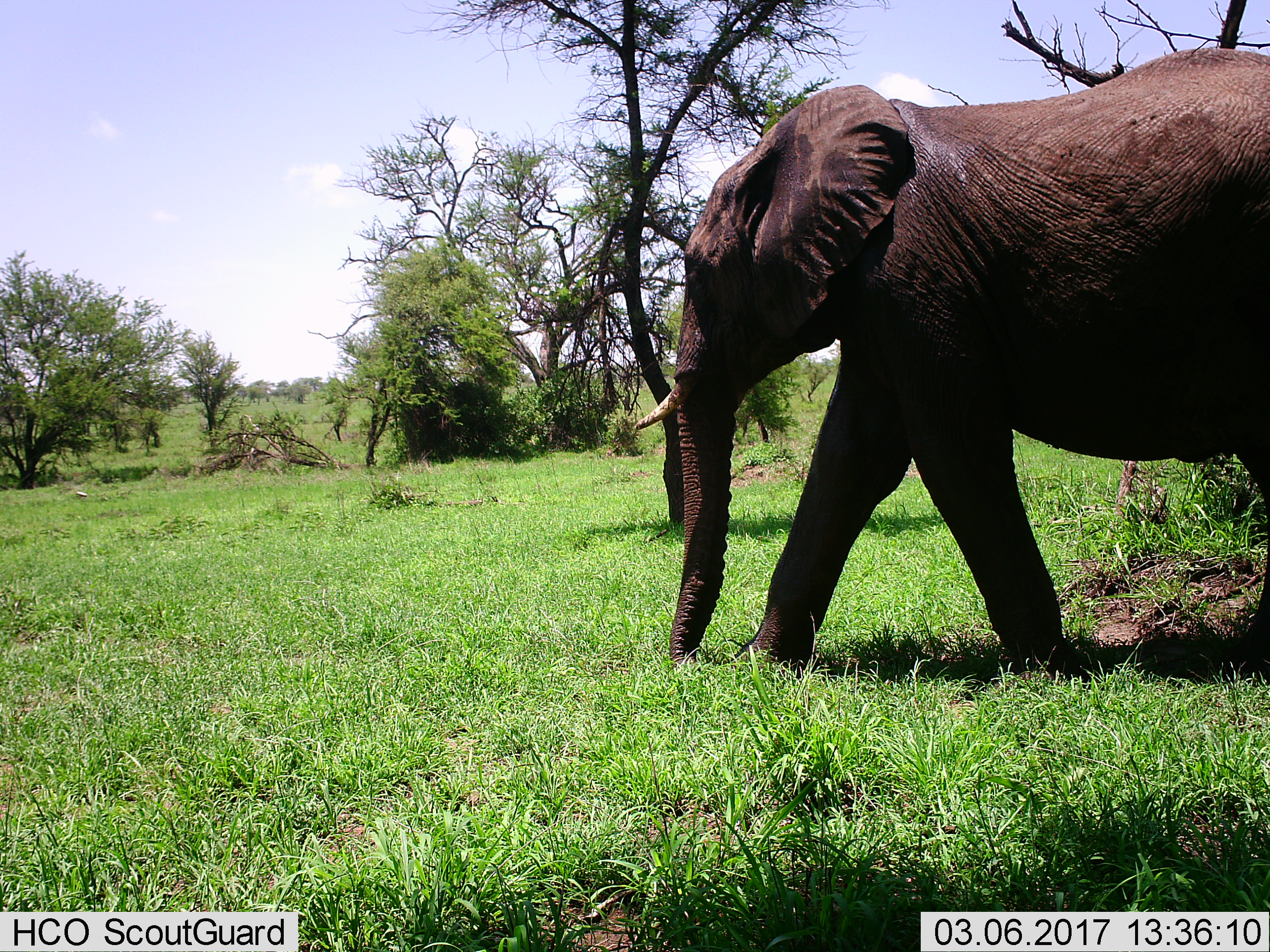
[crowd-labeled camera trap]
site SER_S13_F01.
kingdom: Animalia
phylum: Chordata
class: Mammalia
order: Proboscidea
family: Elephantidae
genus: Loxodonta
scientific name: Loxodonta africana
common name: african bush elephant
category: elephant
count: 1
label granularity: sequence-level